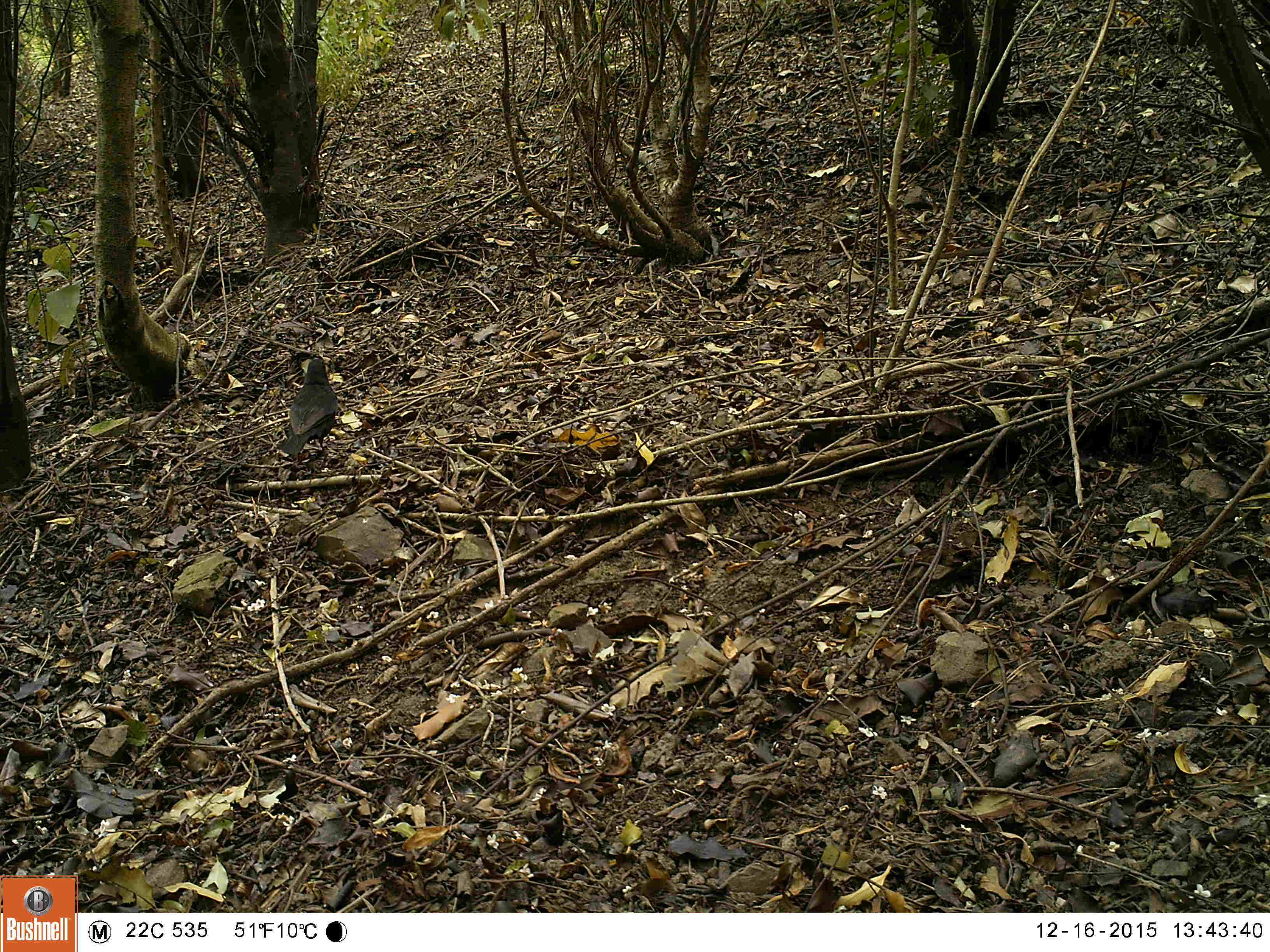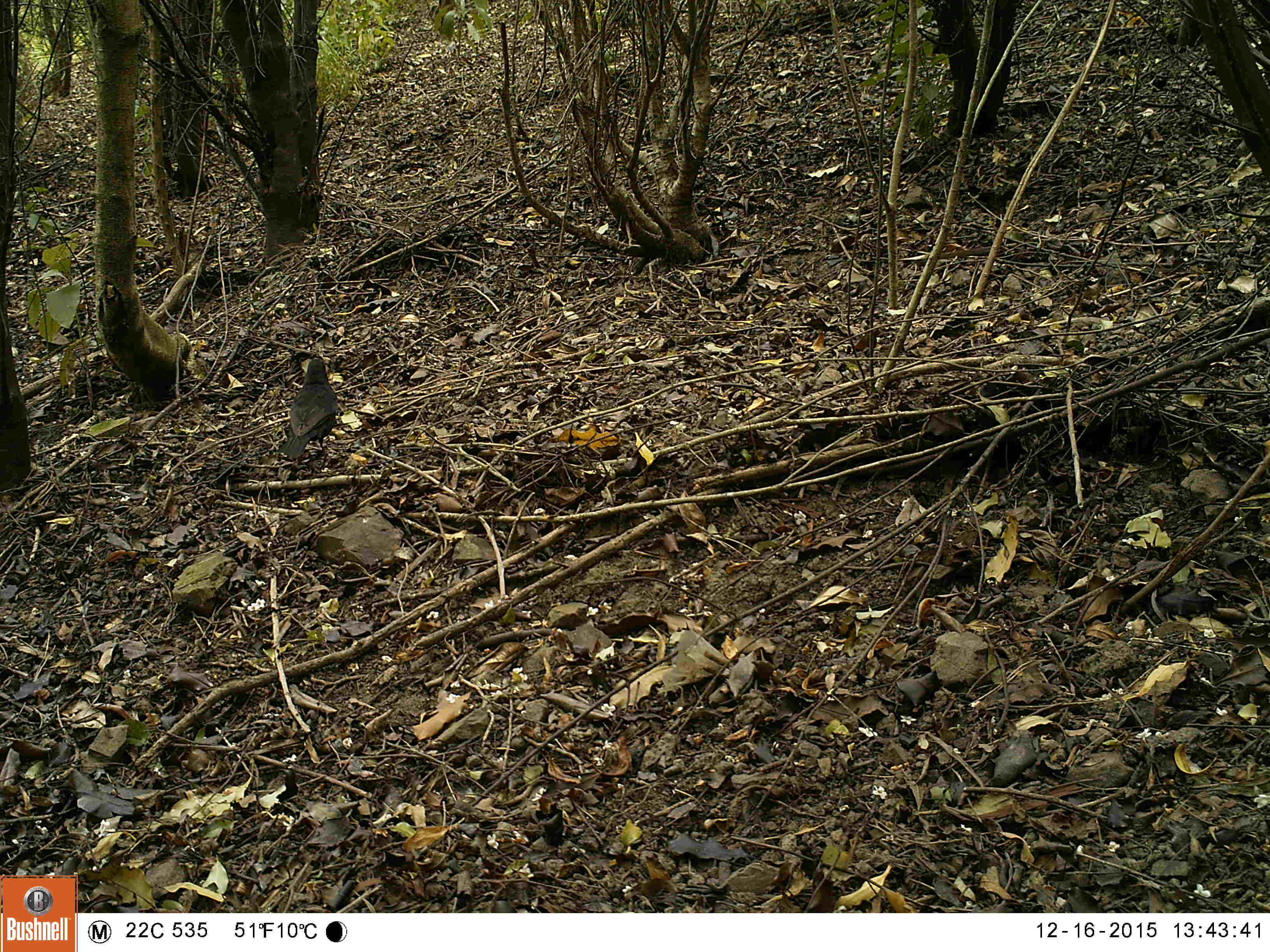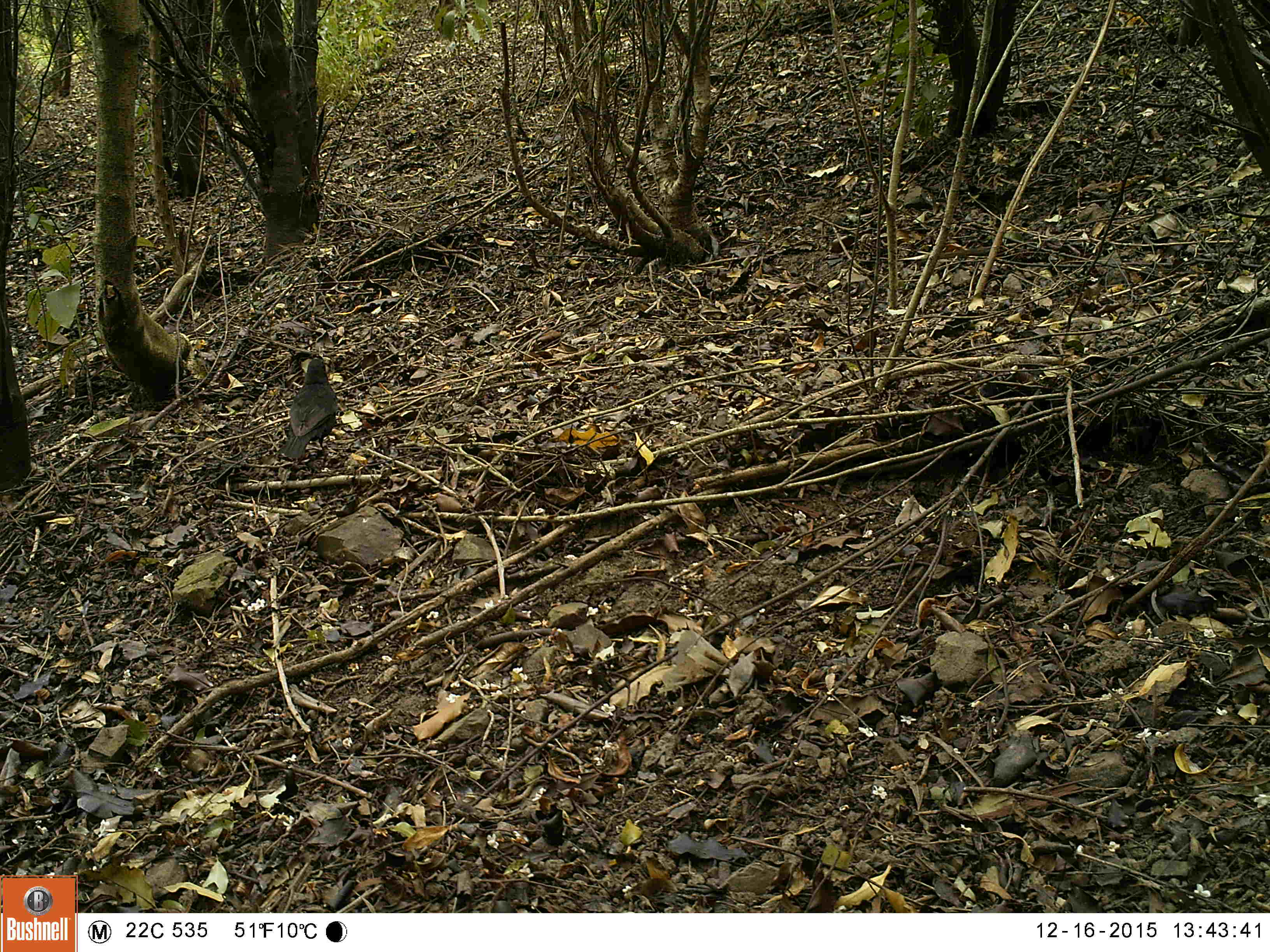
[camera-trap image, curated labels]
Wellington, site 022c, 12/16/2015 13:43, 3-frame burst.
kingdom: Animalia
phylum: Chordata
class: Aves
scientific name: Aves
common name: bird